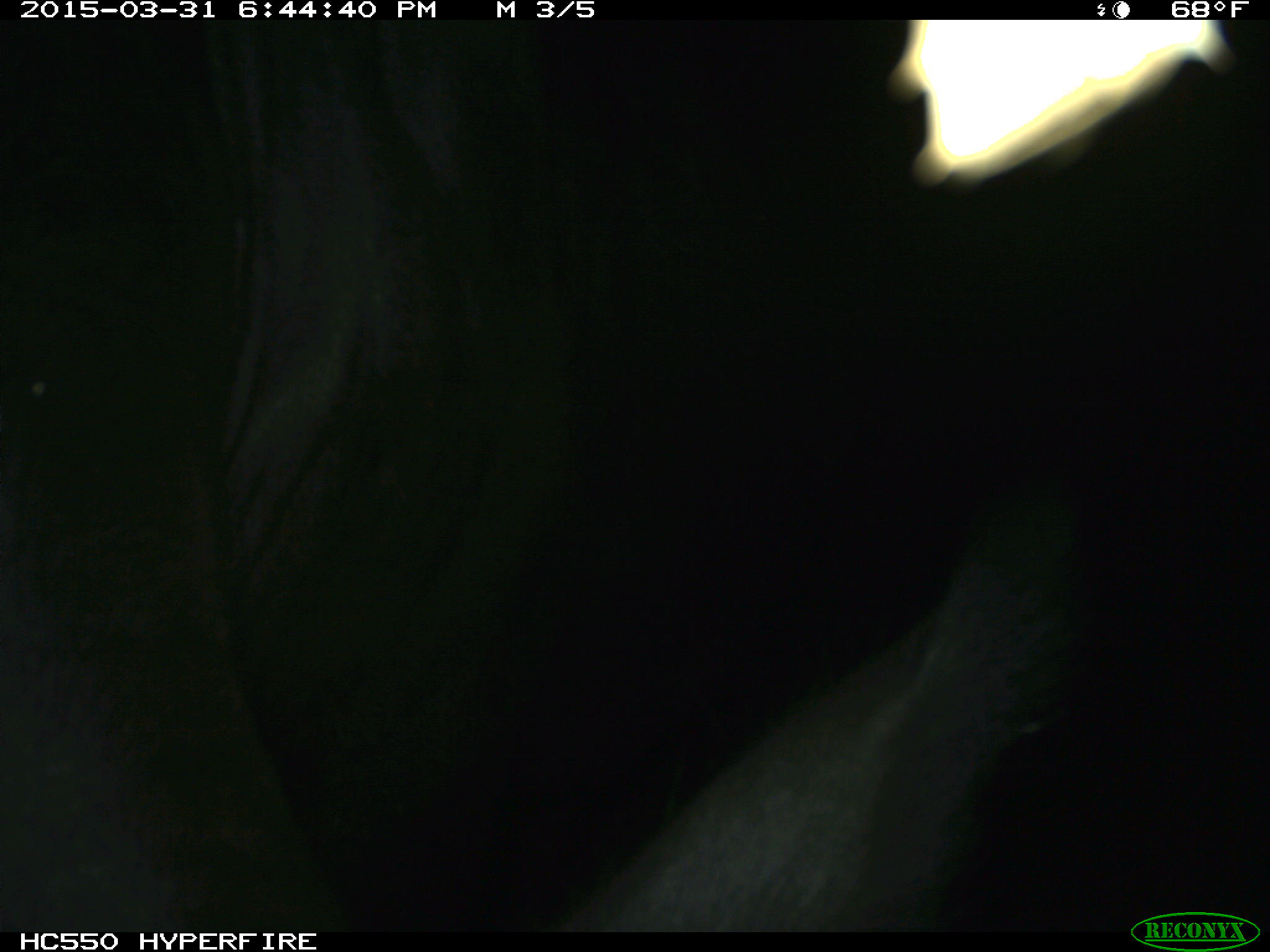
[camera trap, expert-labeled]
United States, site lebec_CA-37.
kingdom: Animalia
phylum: Chordata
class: Mammalia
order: Artiodactyla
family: Bovidae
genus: Bos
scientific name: Bos taurus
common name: domestic cow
Bos taurus (domestic cow).